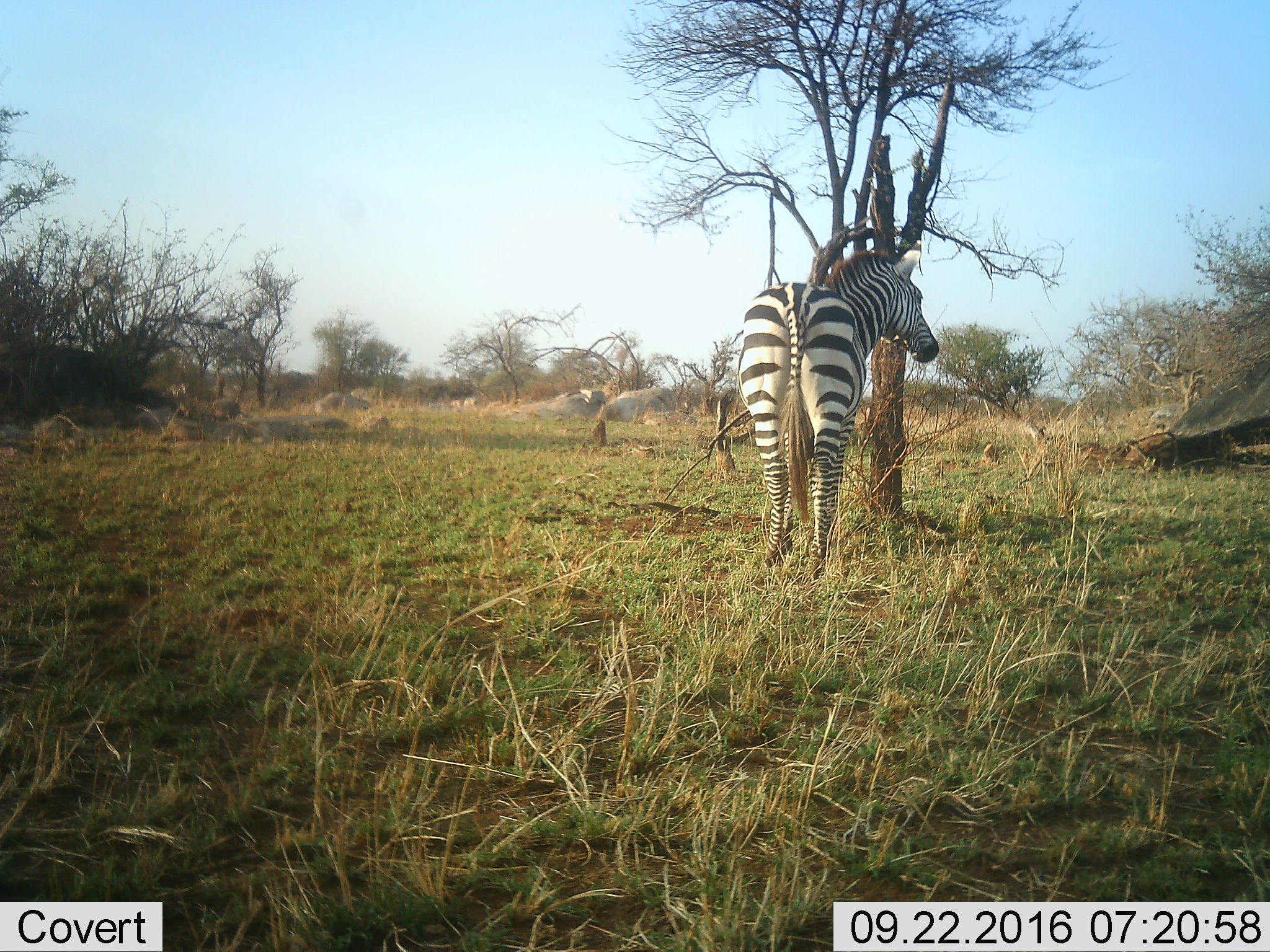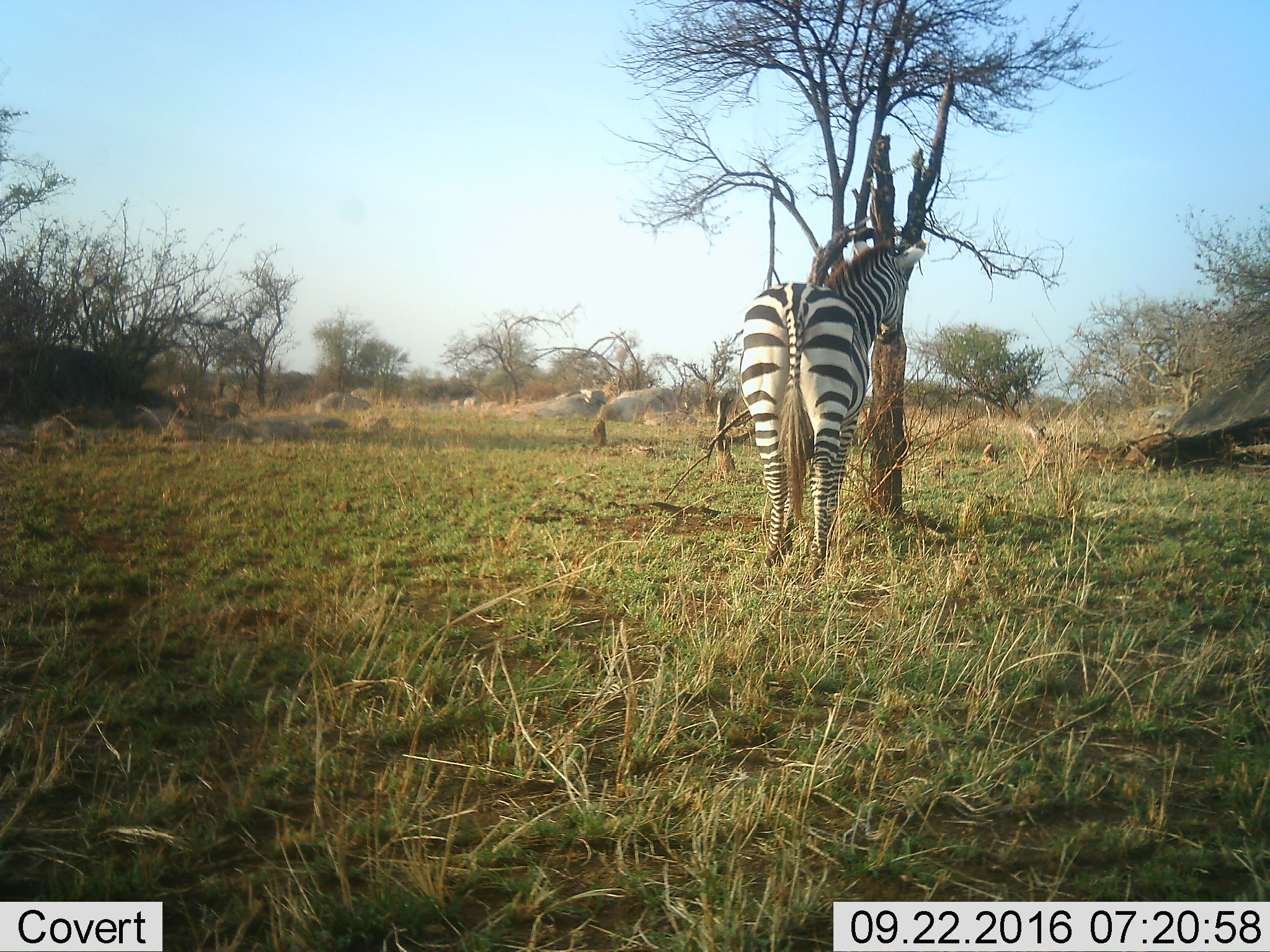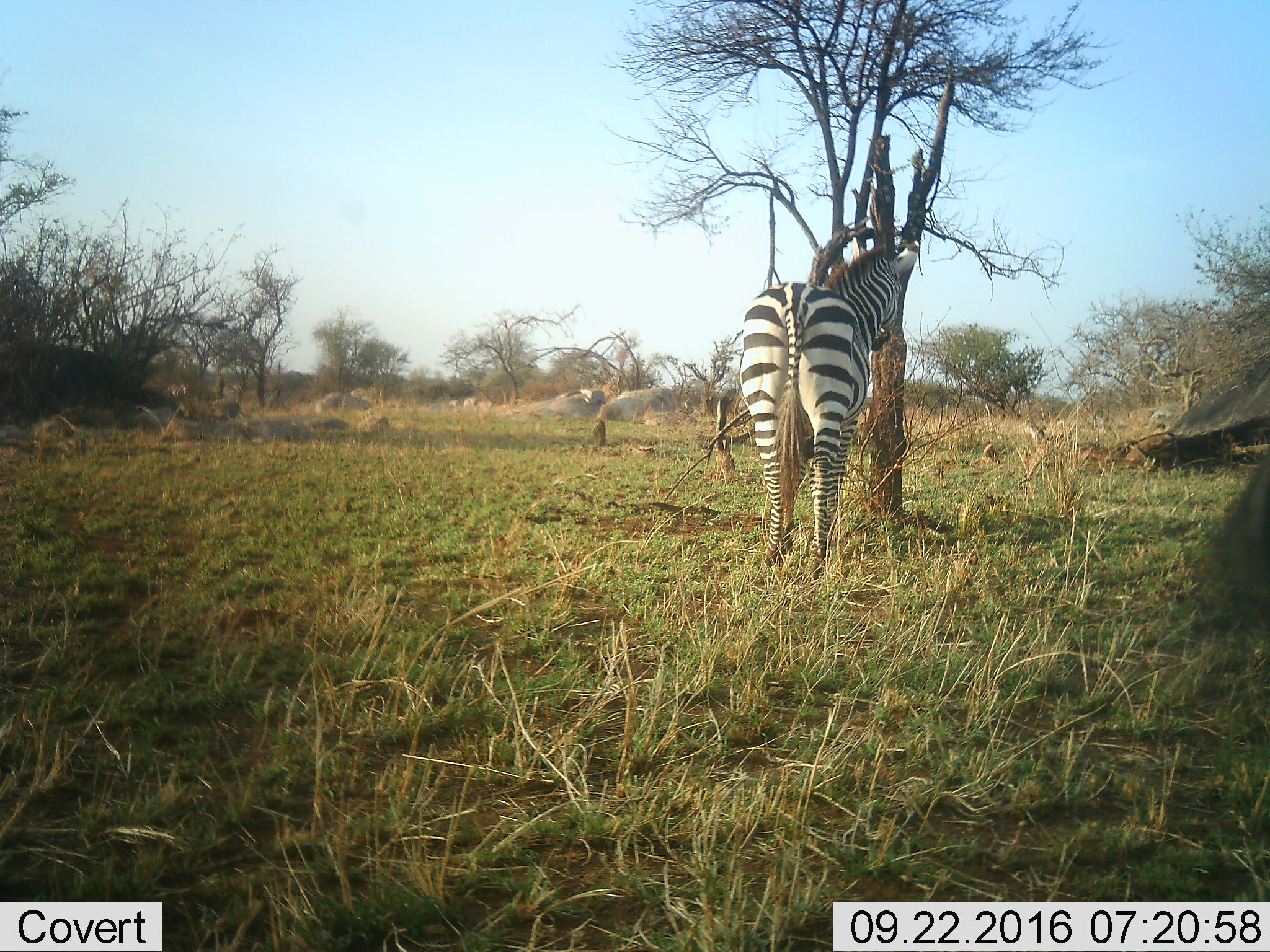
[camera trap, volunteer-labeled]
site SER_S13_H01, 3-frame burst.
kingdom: Animalia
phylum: Chordata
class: Mammalia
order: Perissodactyla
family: Equidae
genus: Equus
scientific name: Equus quagga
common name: plains zebra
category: zebraplains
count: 1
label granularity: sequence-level